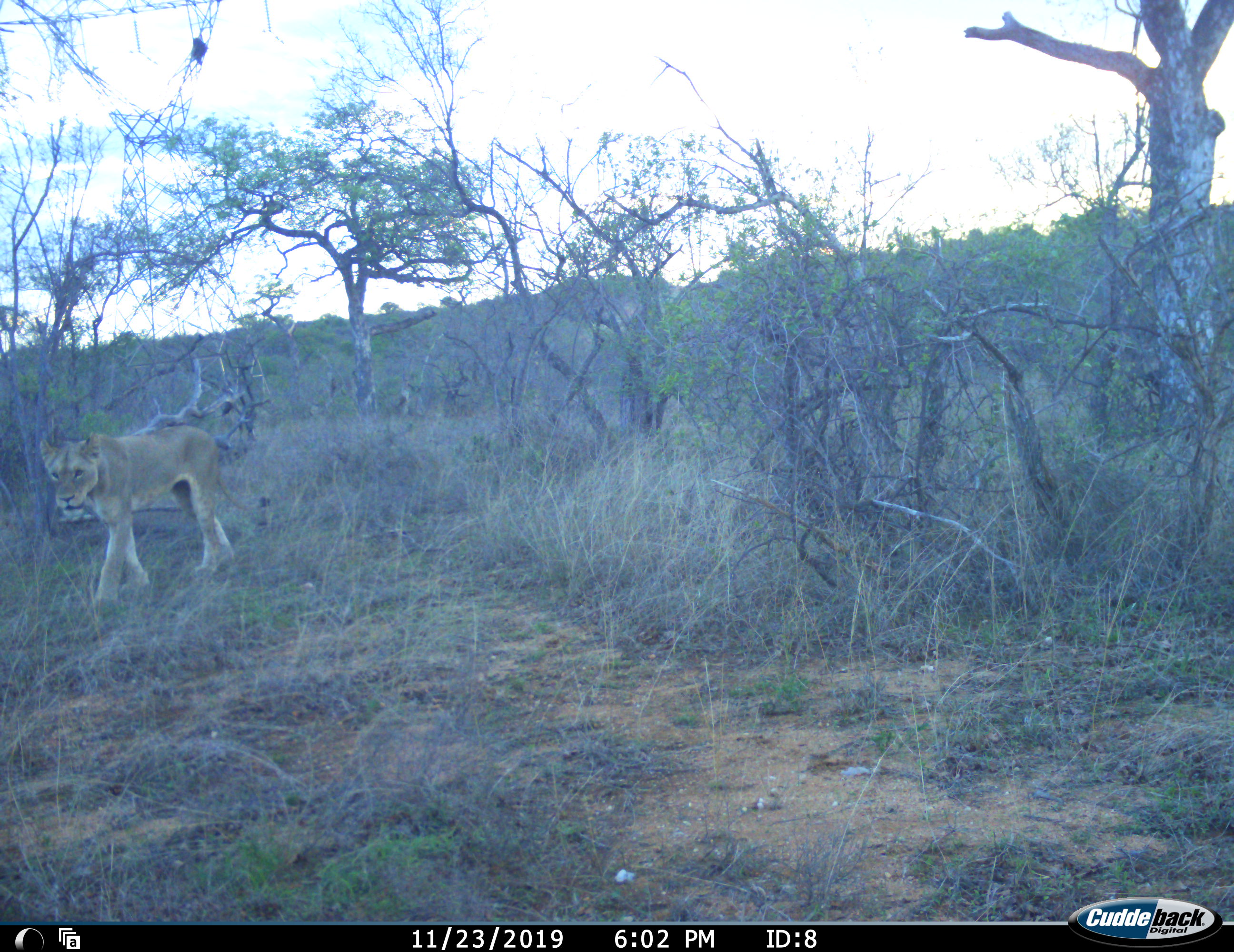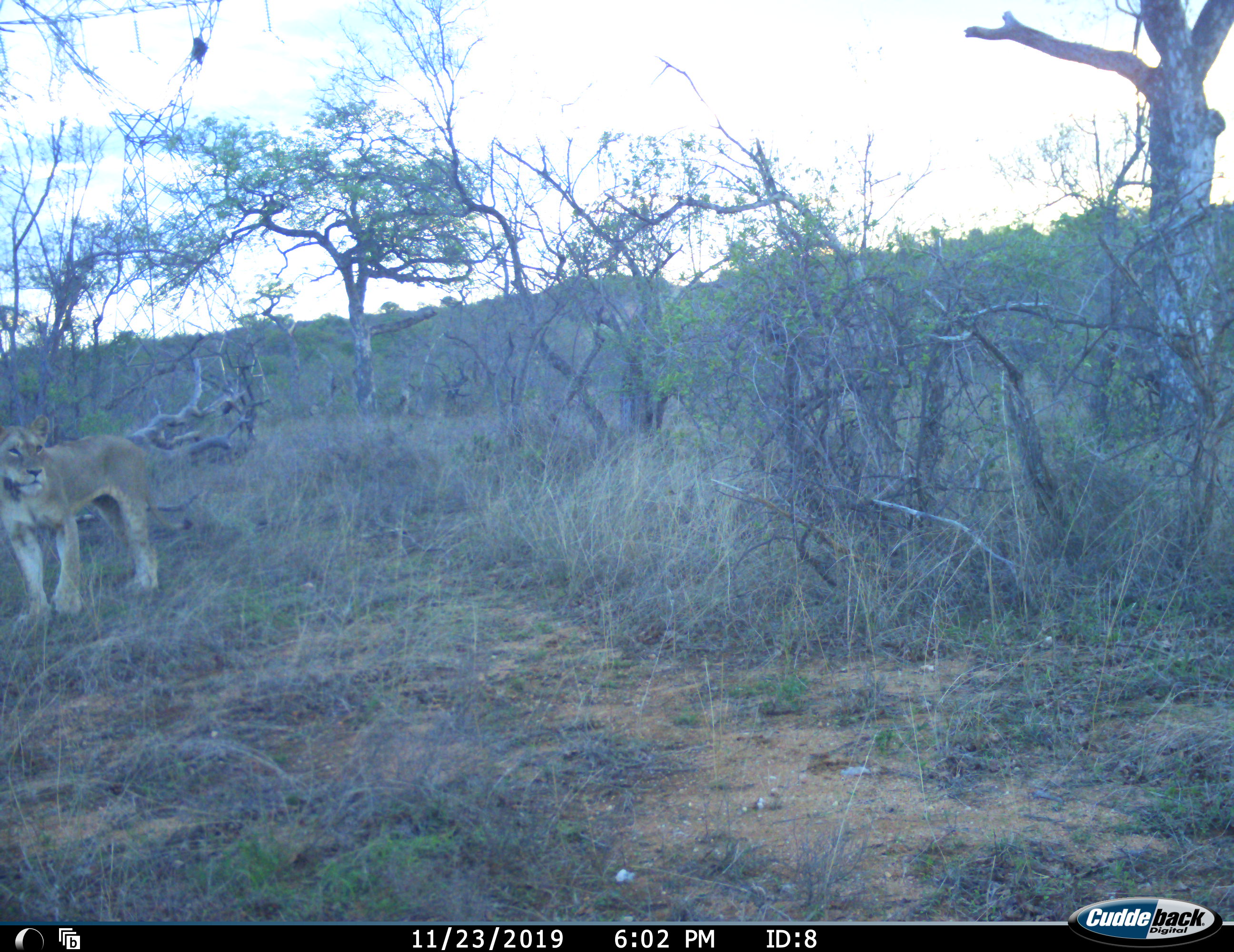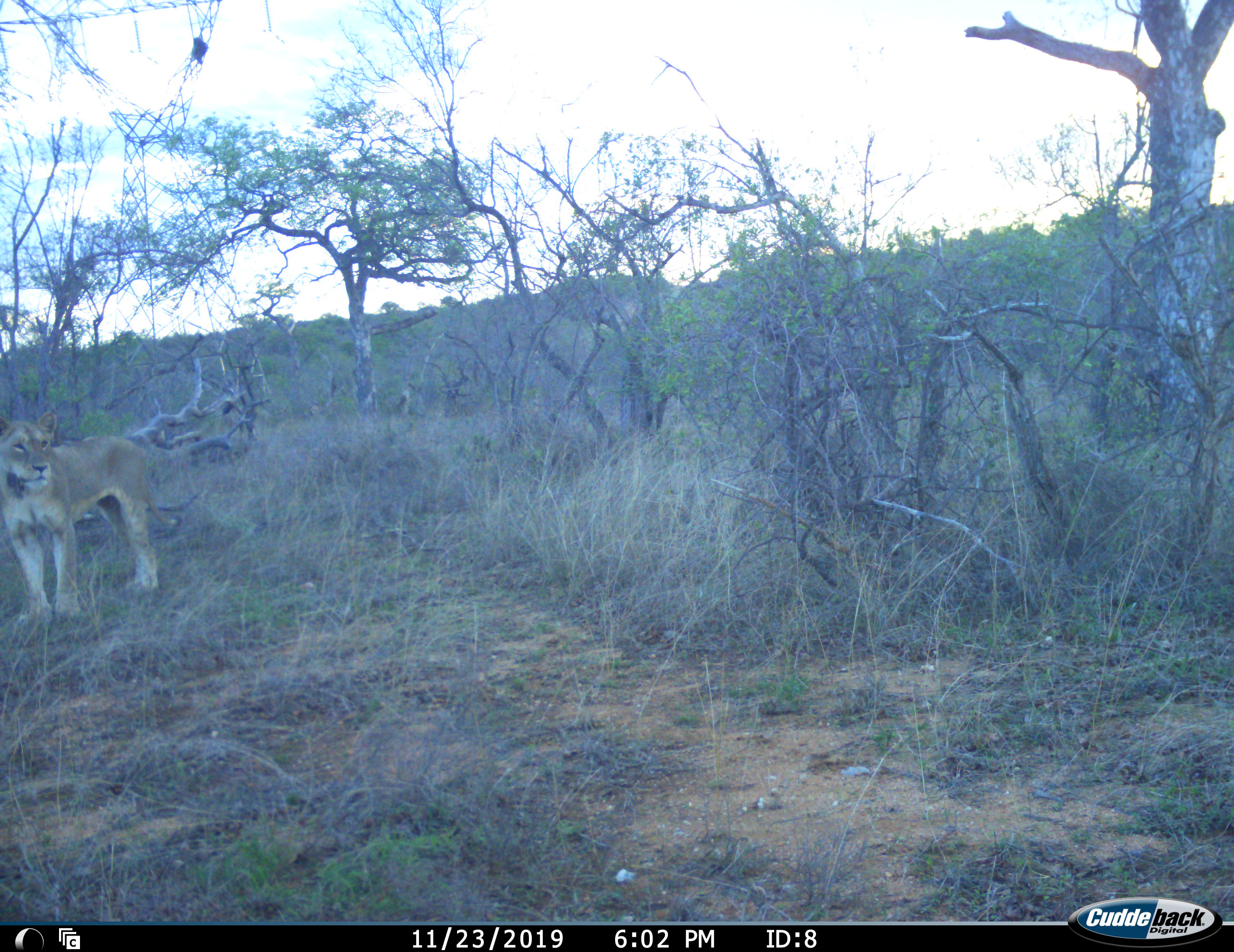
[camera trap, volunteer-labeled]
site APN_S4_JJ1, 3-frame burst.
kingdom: Animalia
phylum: Chordata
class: Mammalia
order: Carnivora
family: Felidae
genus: Panthera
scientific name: Panthera leo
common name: lion female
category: lionfemale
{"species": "lionfemale (lion female) (Panthera leo)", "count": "1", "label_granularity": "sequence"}